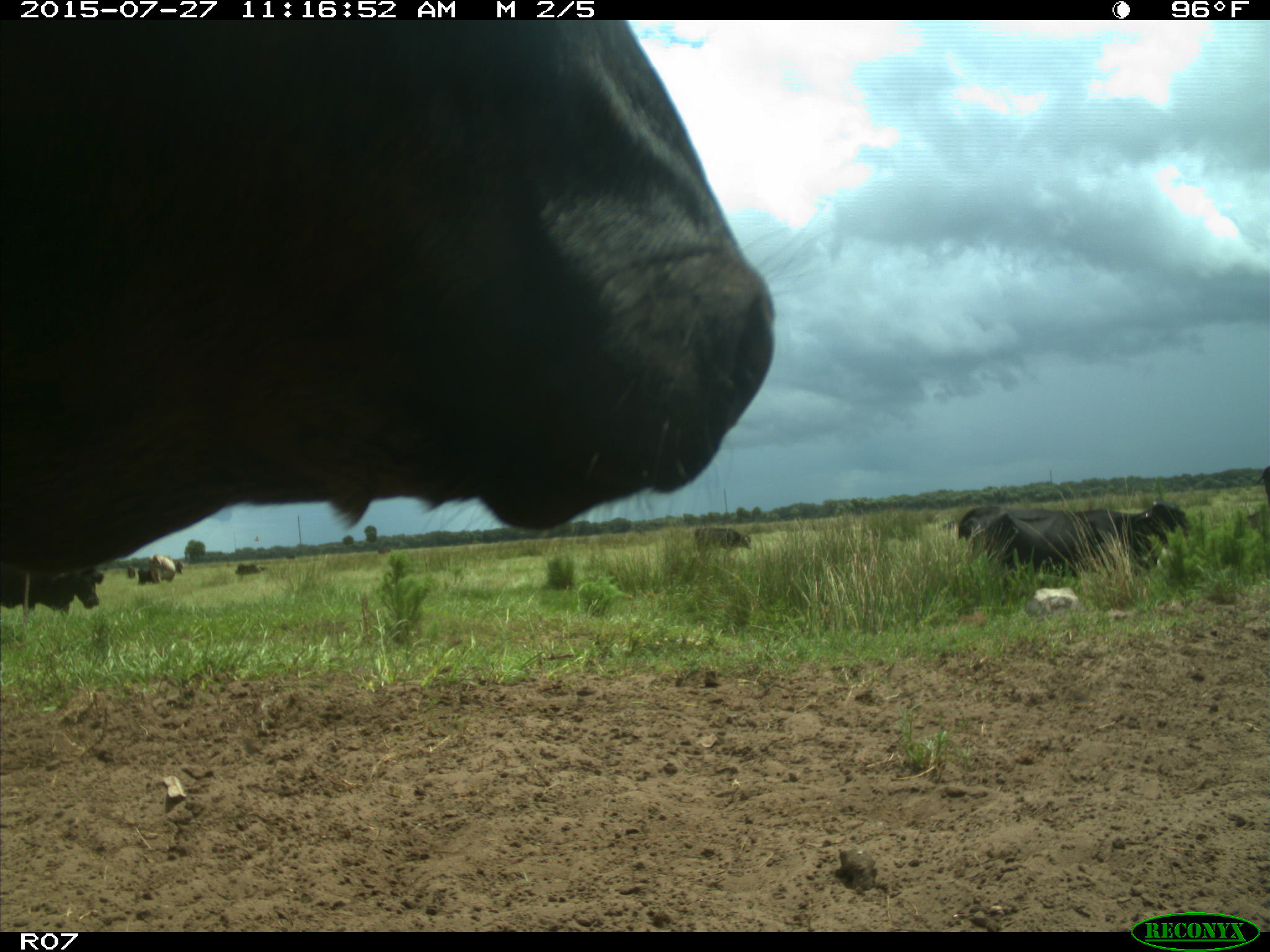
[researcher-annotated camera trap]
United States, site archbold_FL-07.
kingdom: Animalia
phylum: Chordata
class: Mammalia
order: Artiodactyla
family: Bovidae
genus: Bos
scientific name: Bos taurus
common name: domestic cow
Bos taurus (domestic cow).